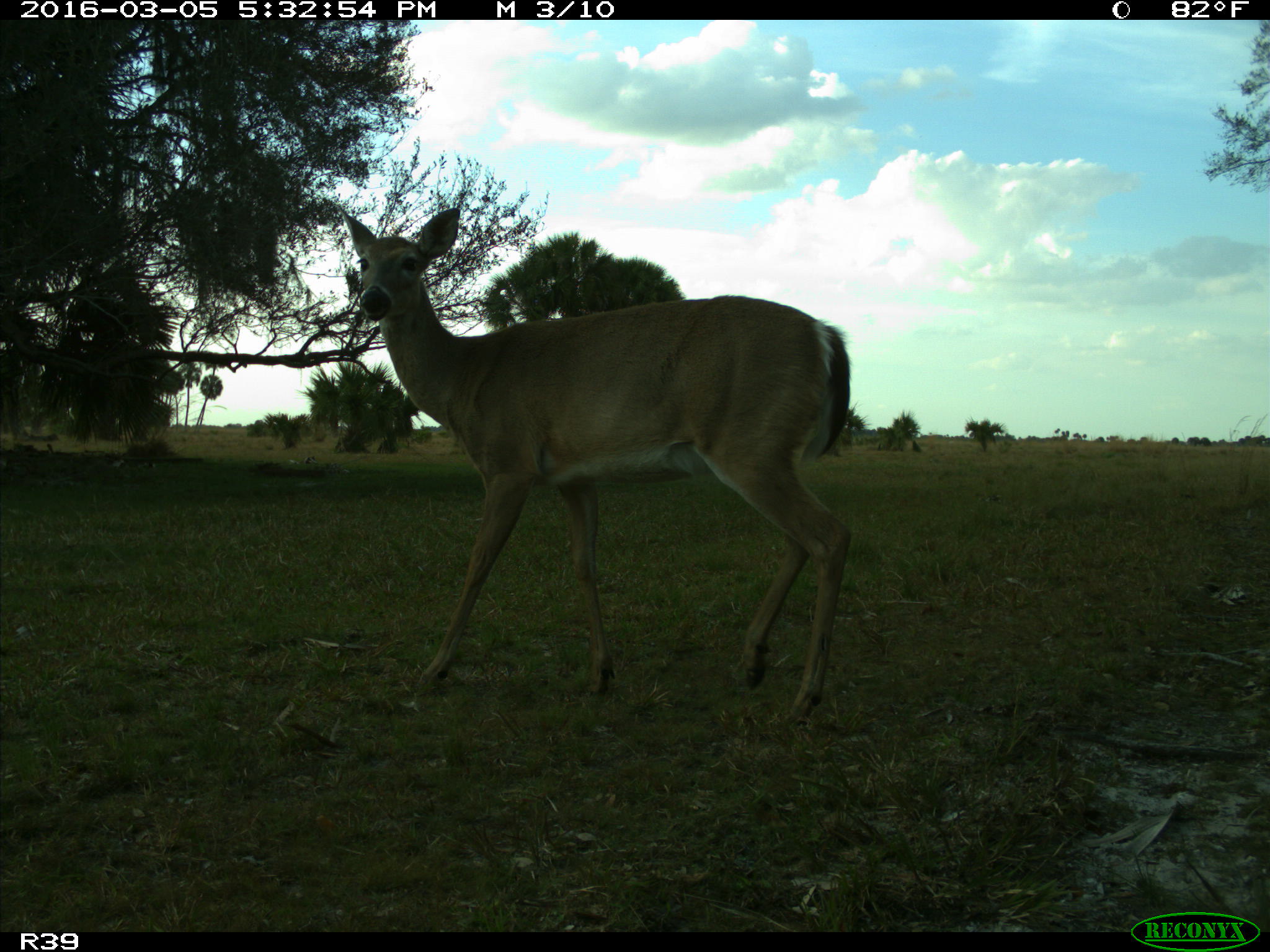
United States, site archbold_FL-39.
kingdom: Animalia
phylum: Chordata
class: Mammalia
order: Artiodactyla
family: Cervidae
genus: Odocoileus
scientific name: Odocoileus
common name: deer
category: unidentified deer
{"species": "unidentified deer (deer) (Odocoileus)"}